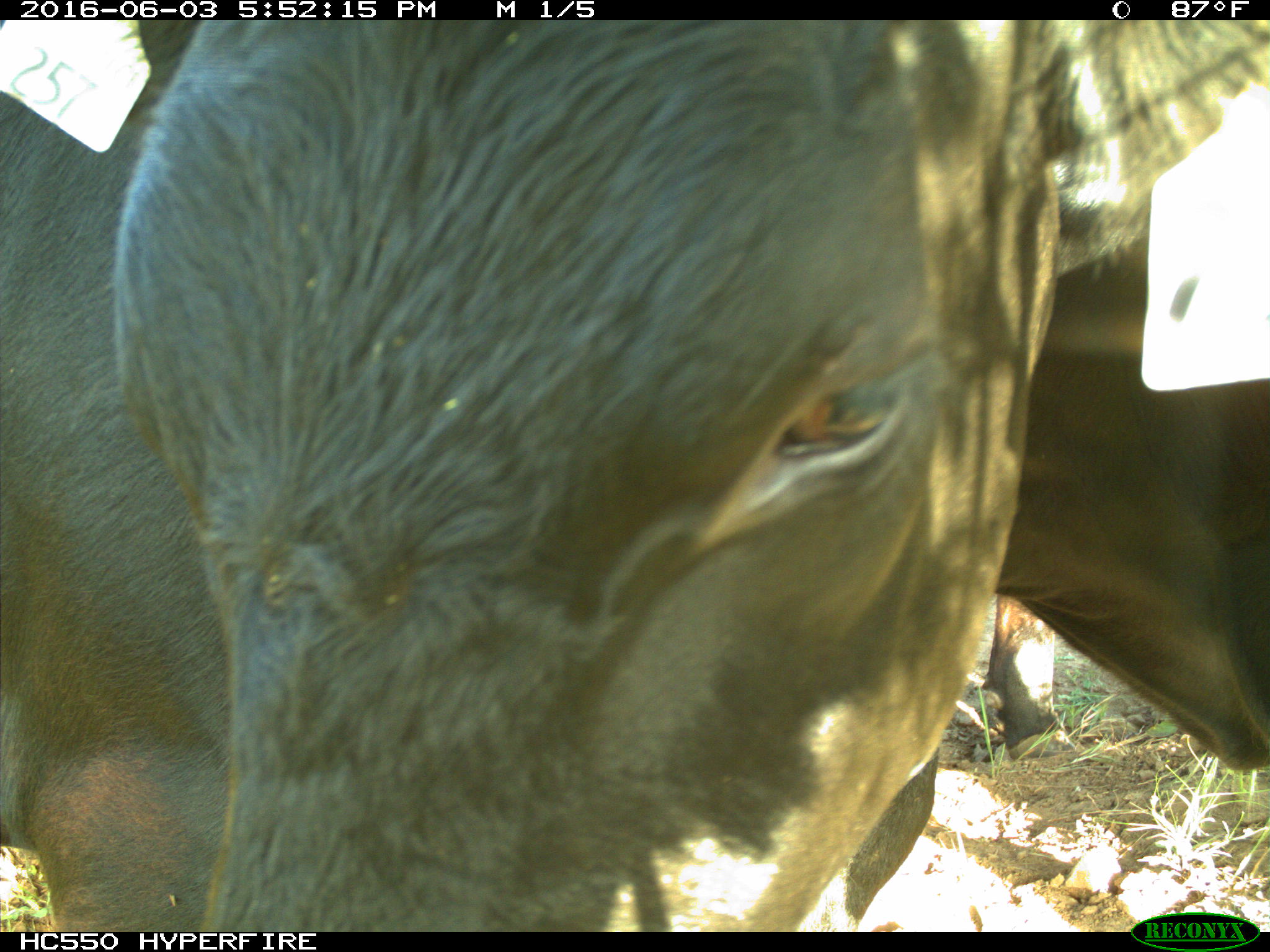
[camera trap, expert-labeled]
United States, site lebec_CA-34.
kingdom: Animalia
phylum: Chordata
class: Mammalia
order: Artiodactyla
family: Bovidae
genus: Bos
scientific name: Bos taurus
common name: domestic cow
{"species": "Bos taurus (domestic cow)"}